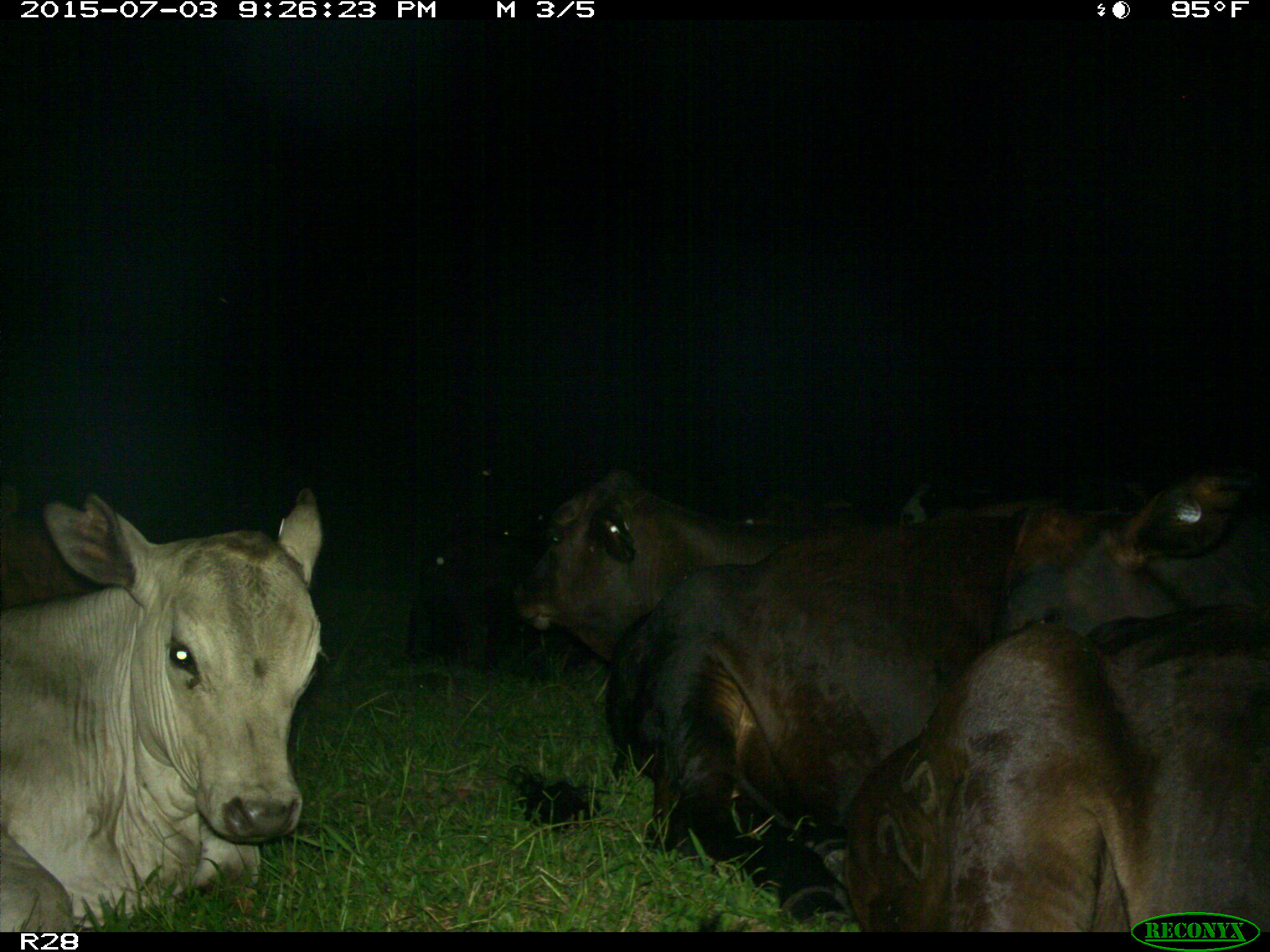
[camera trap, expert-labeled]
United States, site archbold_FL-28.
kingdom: Animalia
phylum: Chordata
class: Mammalia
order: Artiodactyla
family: Bovidae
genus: Bos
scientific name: Bos taurus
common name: domestic cow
Bos taurus (domestic cow).